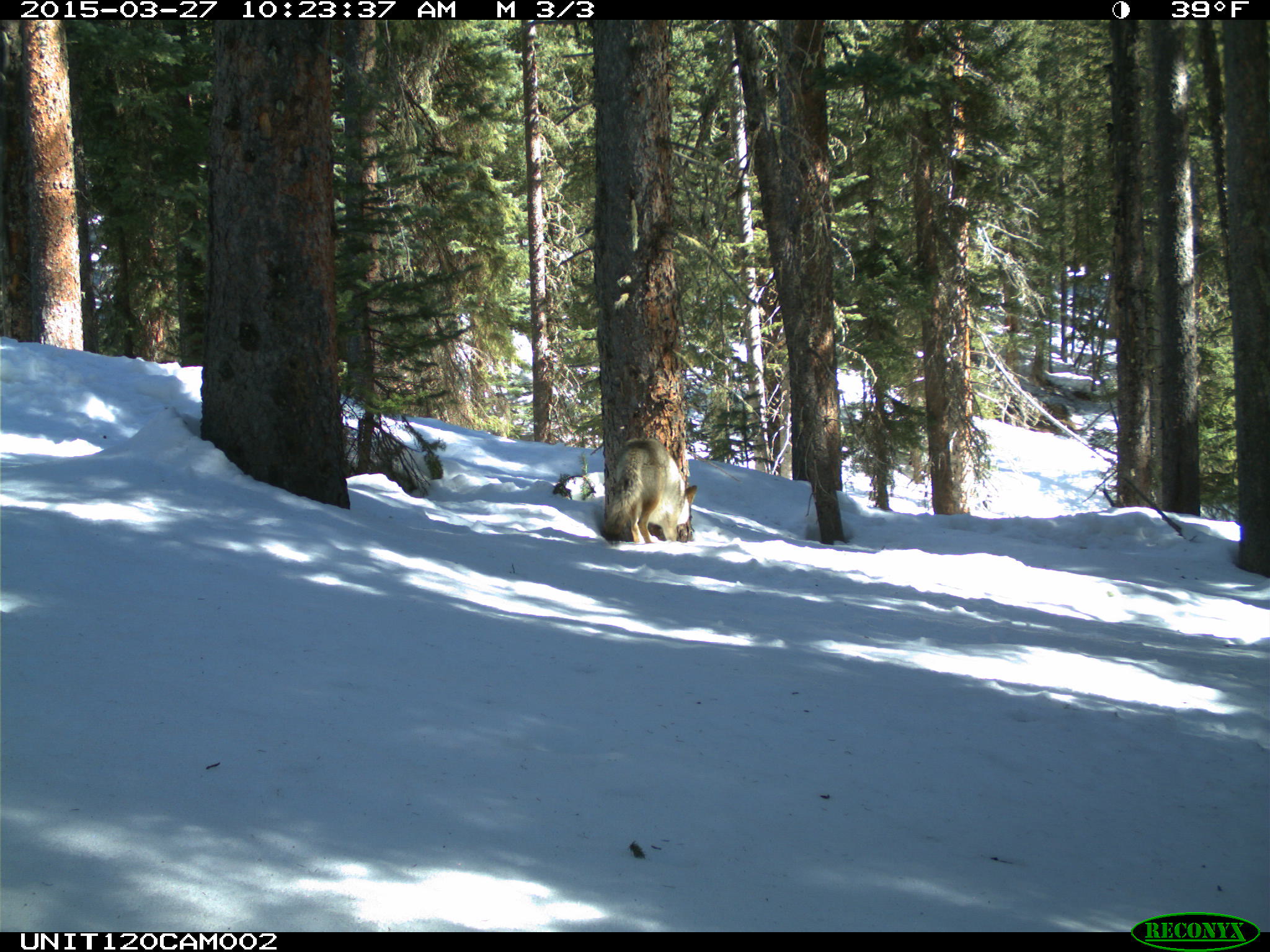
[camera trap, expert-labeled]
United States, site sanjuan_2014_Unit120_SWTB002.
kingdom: Animalia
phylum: Chordata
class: Mammalia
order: Carnivora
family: Canidae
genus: Canis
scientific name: Canis latrans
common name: coyote